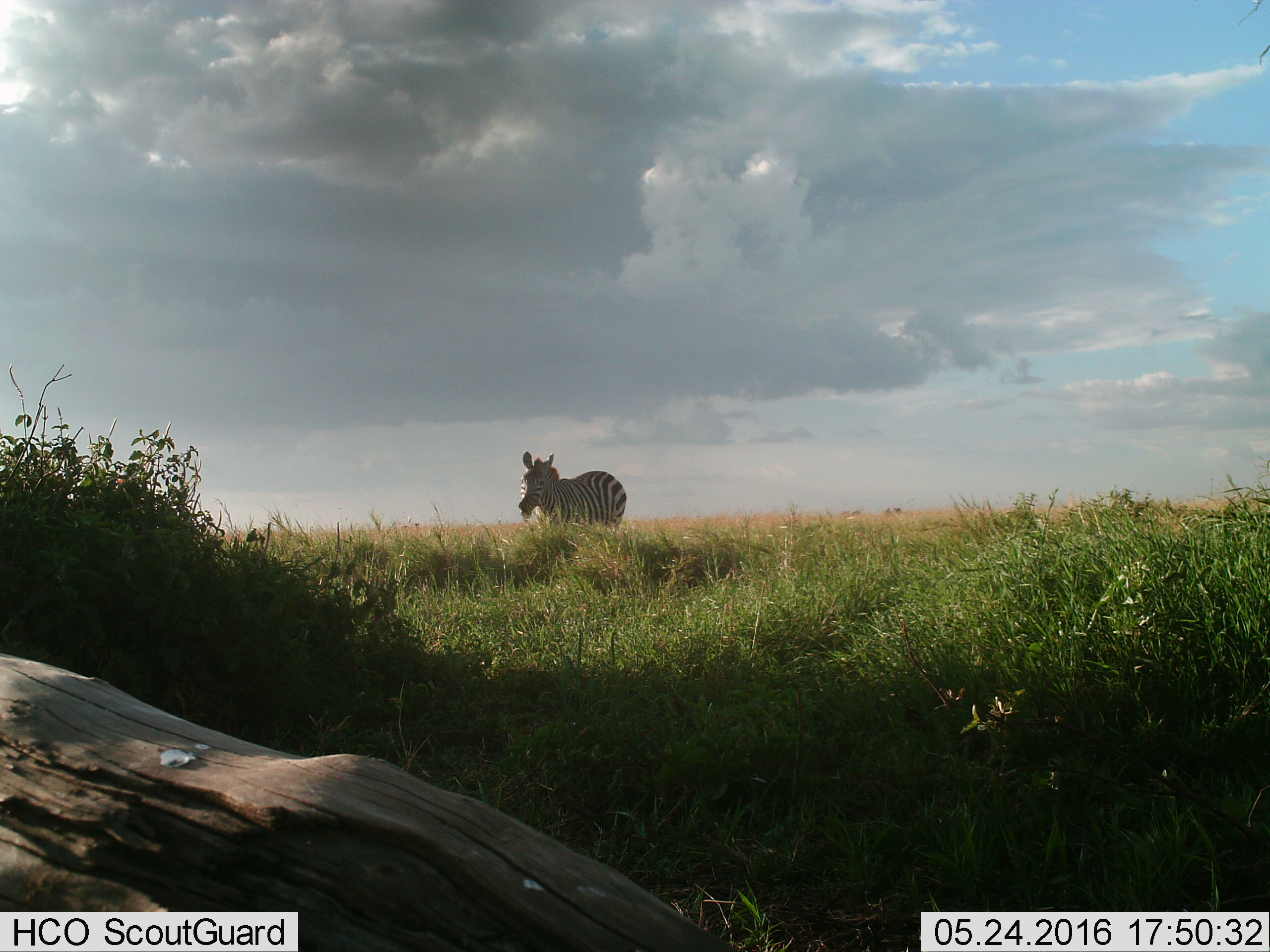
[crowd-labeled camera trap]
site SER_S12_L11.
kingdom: Animalia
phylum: Chordata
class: Mammalia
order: Perissodactyla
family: Equidae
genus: Equus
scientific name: Equus quagga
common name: plains zebra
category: zebraplains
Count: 1.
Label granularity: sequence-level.